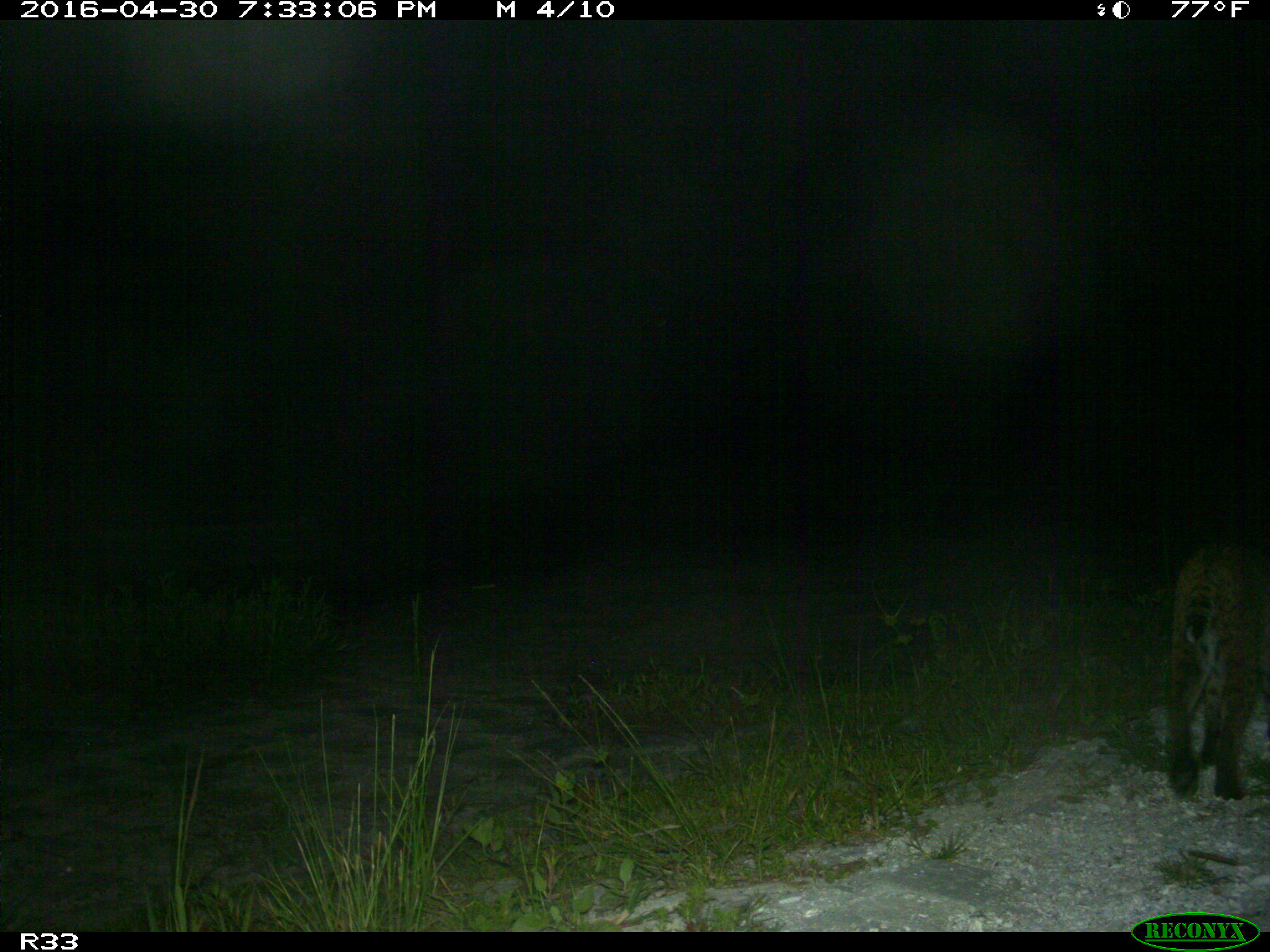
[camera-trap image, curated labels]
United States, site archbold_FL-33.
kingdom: Animalia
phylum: Chordata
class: Mammalia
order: Carnivora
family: Felidae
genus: Lynx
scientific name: Lynx rufus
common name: bobcat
Lynx rufus (bobcat).